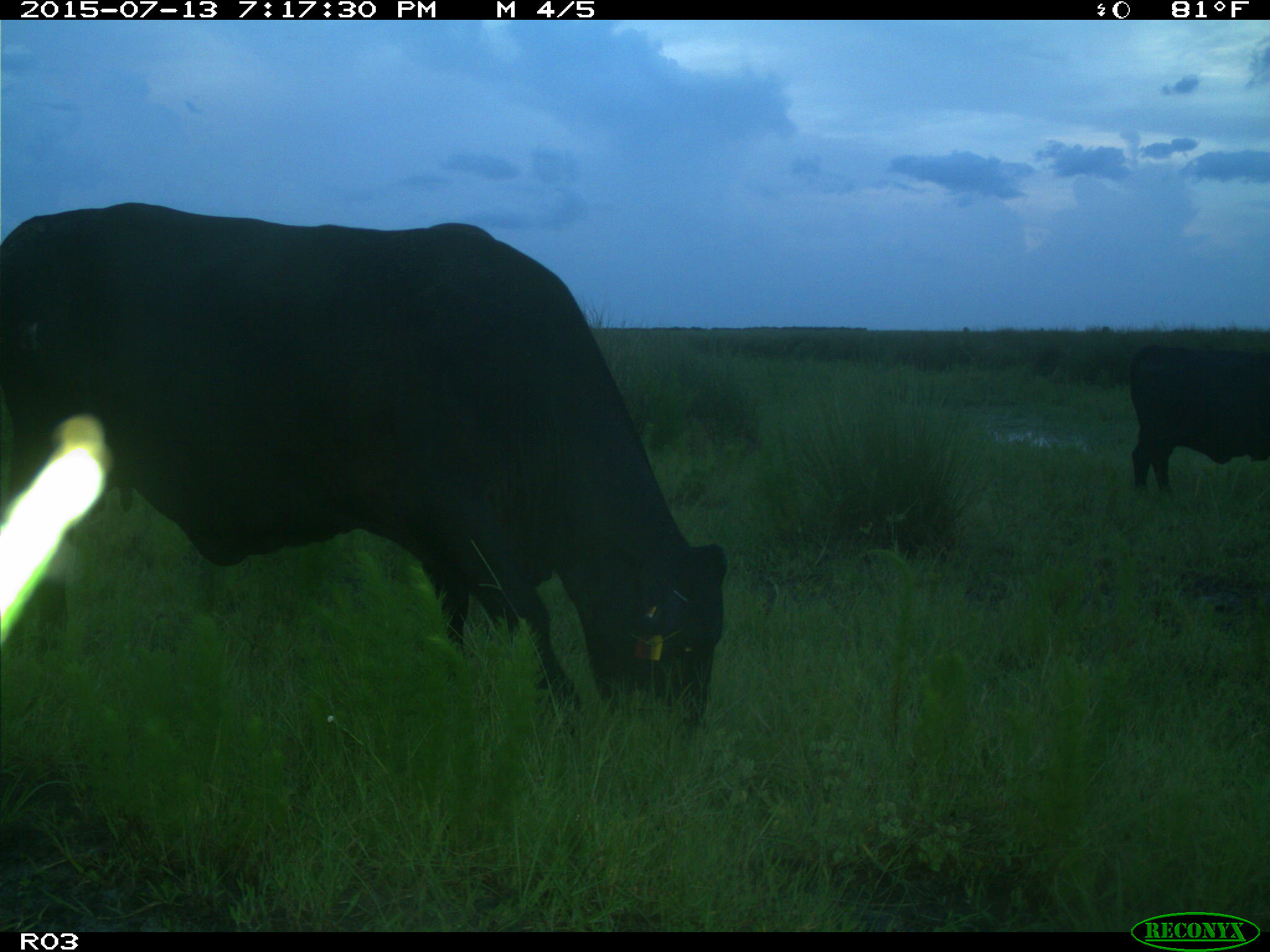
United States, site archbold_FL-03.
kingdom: Animalia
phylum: Chordata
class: Mammalia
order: Artiodactyla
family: Bovidae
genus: Bos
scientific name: Bos taurus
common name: domestic cow